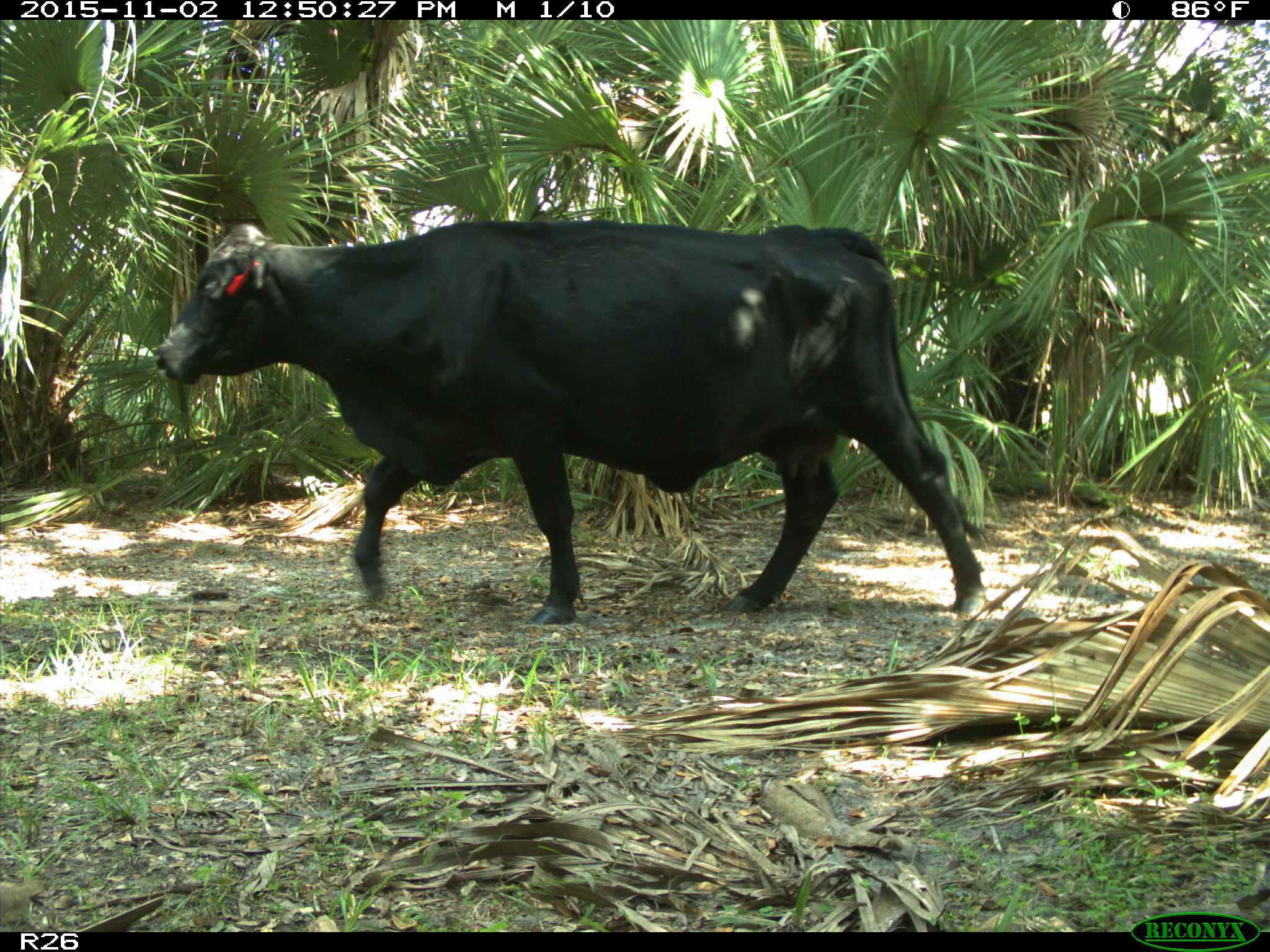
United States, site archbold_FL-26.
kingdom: Animalia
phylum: Chordata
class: Mammalia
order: Artiodactyla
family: Bovidae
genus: Bos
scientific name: Bos taurus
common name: domestic cow